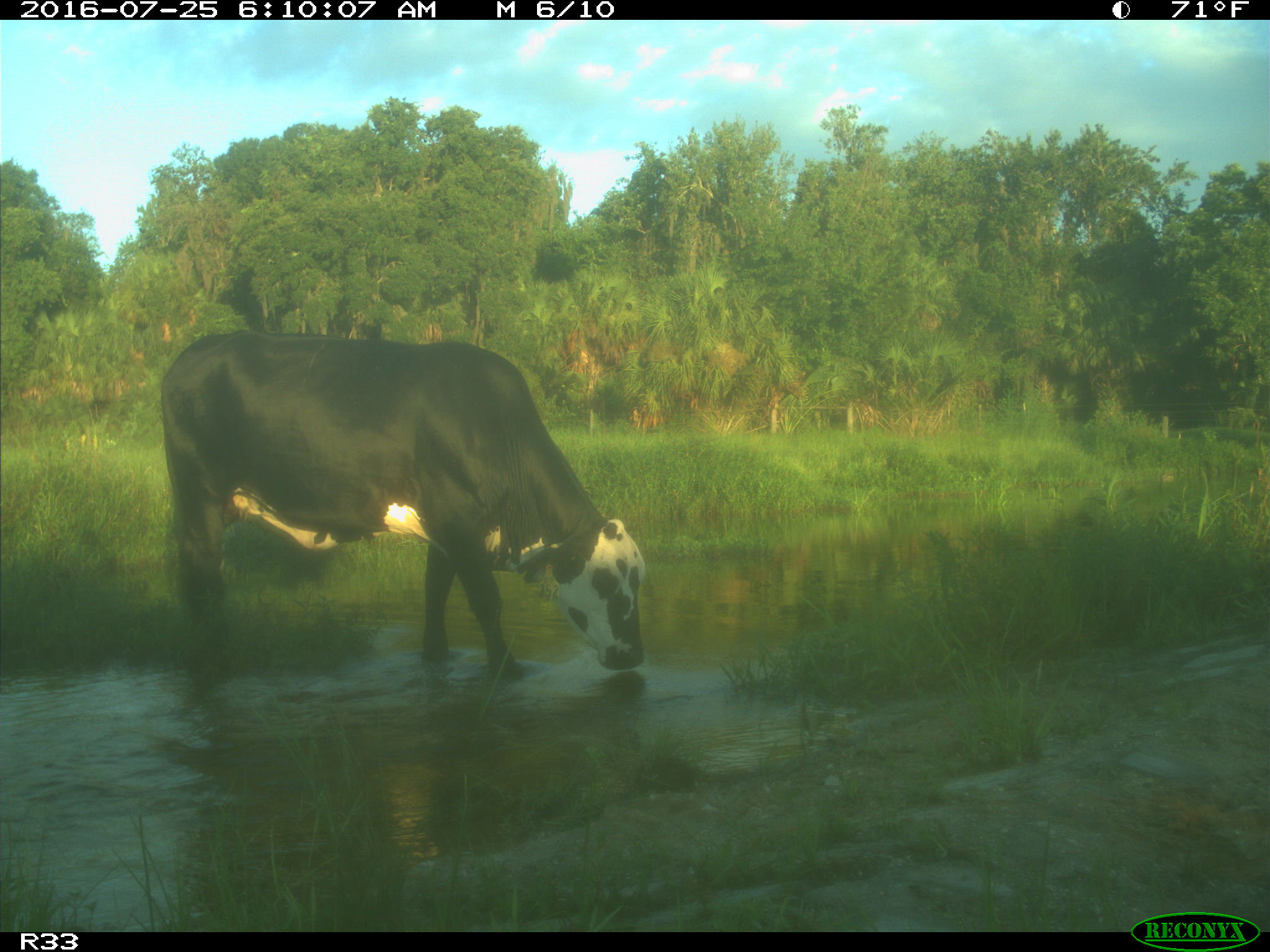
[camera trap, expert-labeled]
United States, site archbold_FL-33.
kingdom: Animalia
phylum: Chordata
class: Mammalia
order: Artiodactyla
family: Bovidae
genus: Bos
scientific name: Bos taurus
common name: domestic cow